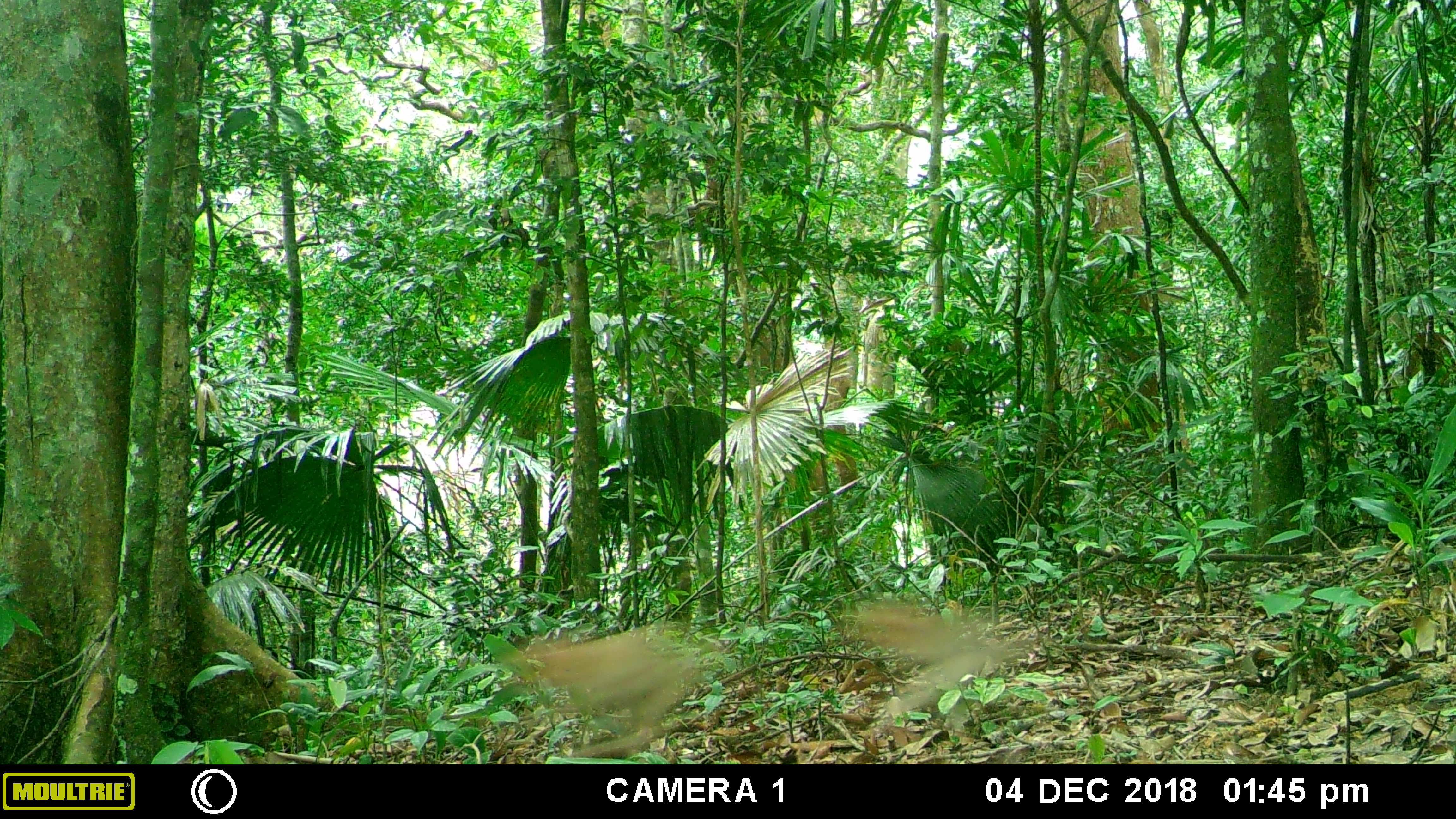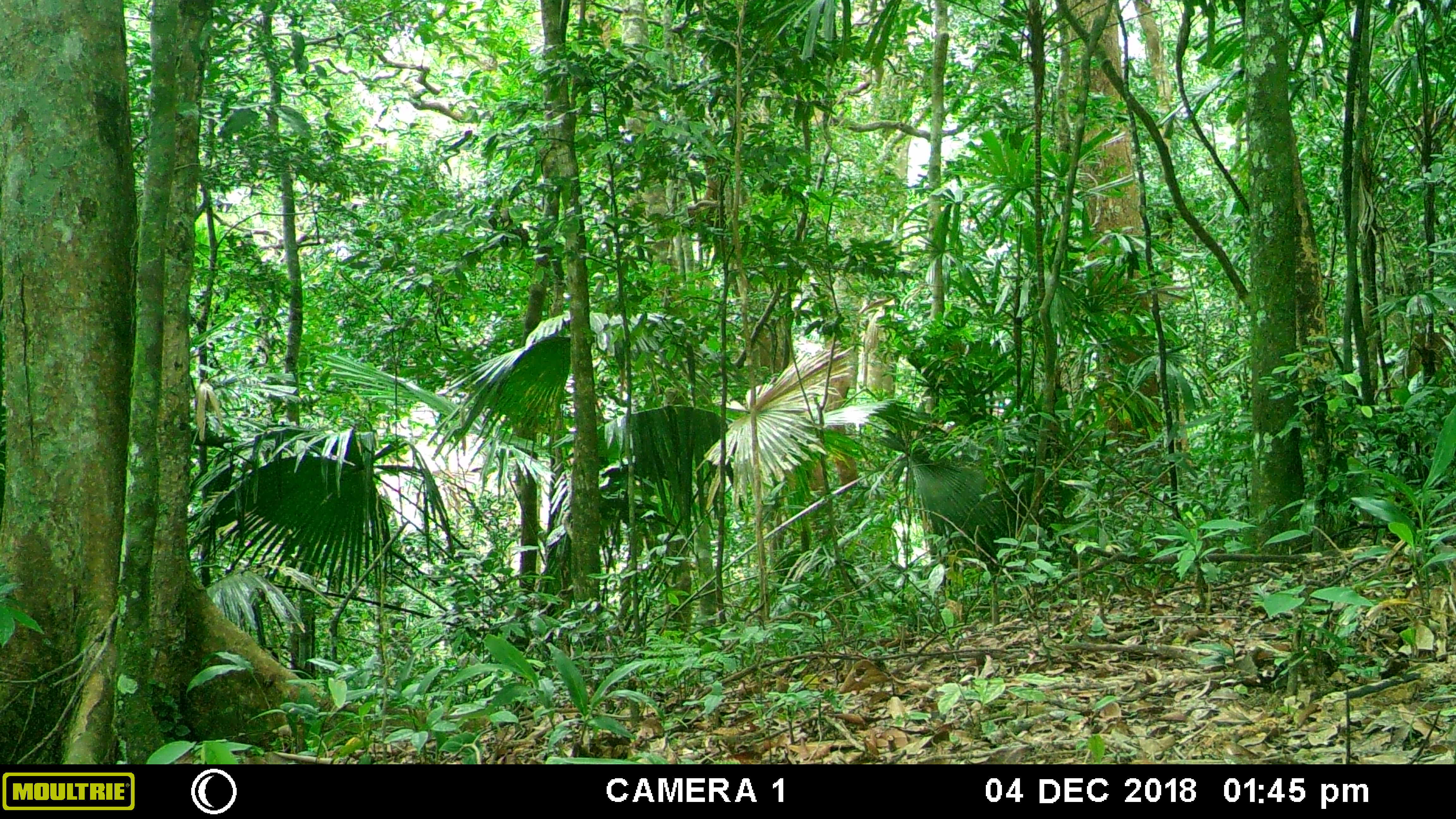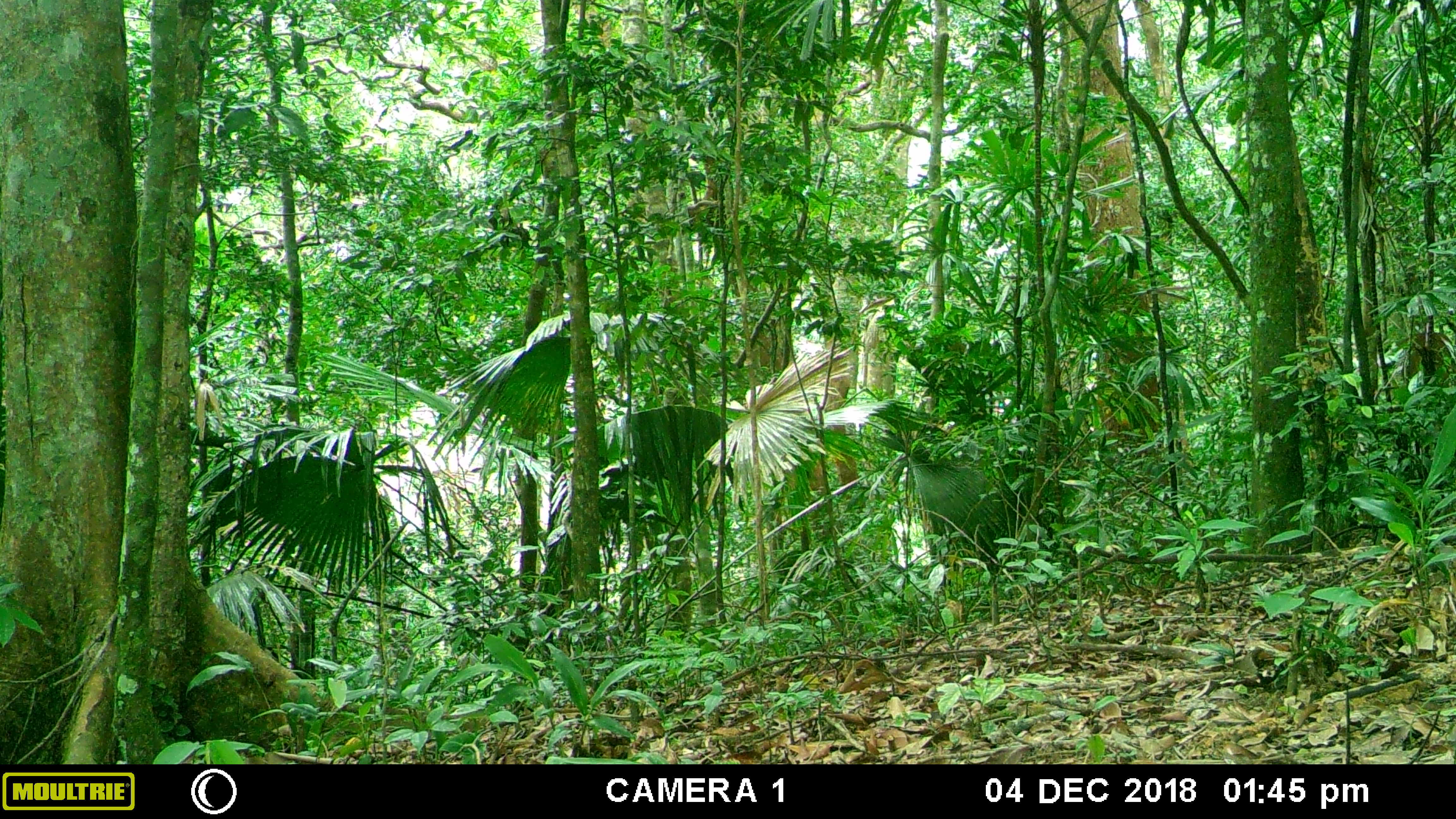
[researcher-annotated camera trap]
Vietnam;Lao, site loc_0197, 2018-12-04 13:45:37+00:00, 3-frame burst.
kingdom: Animalia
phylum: Chordata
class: Mammalia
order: Primates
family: Cercopithecidae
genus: Macaca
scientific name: Macaca nemestrina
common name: pig-tailed macaque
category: pig tailed macaque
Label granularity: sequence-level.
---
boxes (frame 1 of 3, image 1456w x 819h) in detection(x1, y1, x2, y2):
pig tailed macaque: detection(521, 605, 1006, 757)